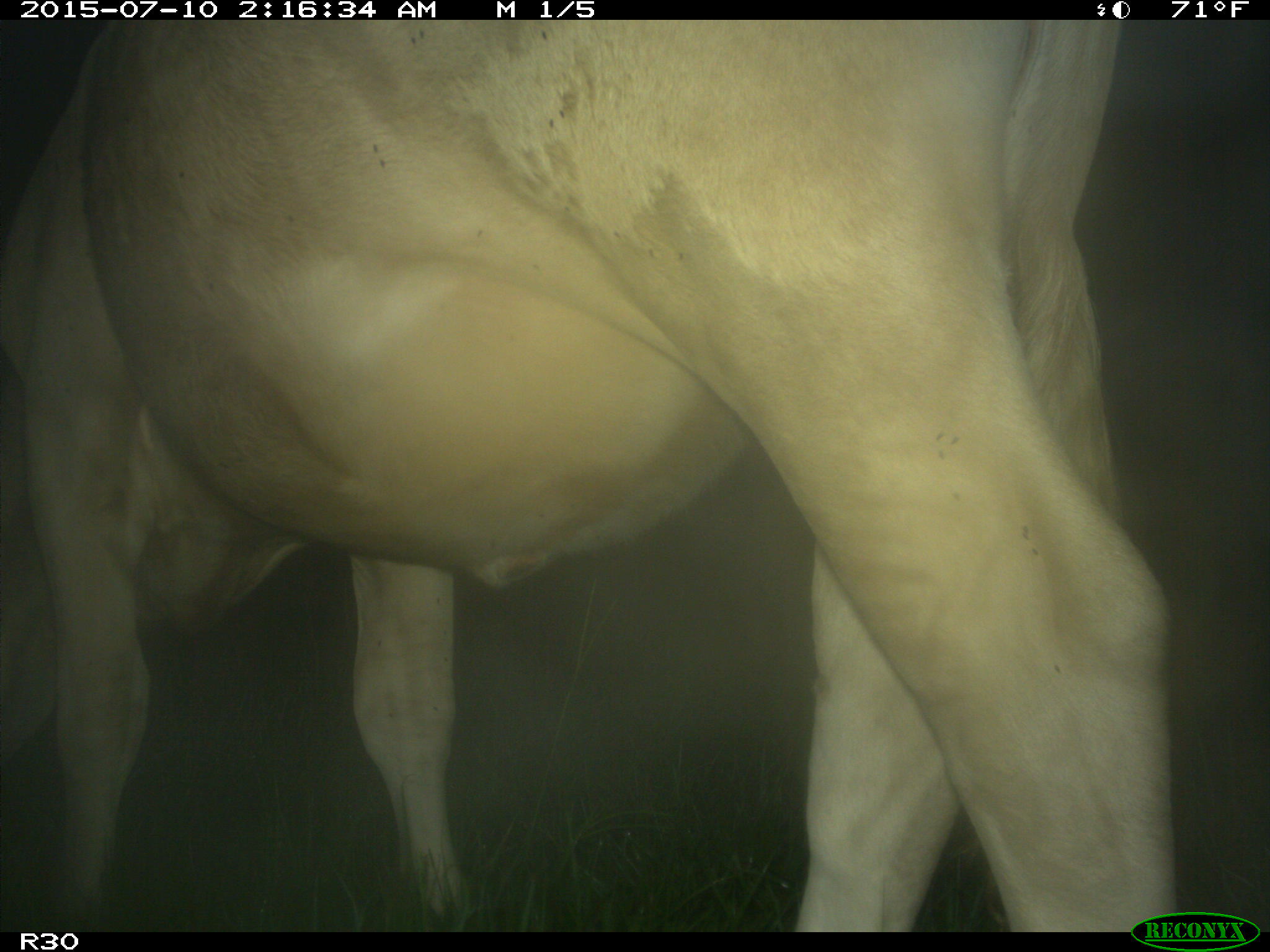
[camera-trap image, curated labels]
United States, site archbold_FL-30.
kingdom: Animalia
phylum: Chordata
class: Mammalia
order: Artiodactyla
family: Bovidae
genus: Bos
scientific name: Bos taurus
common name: domestic cow